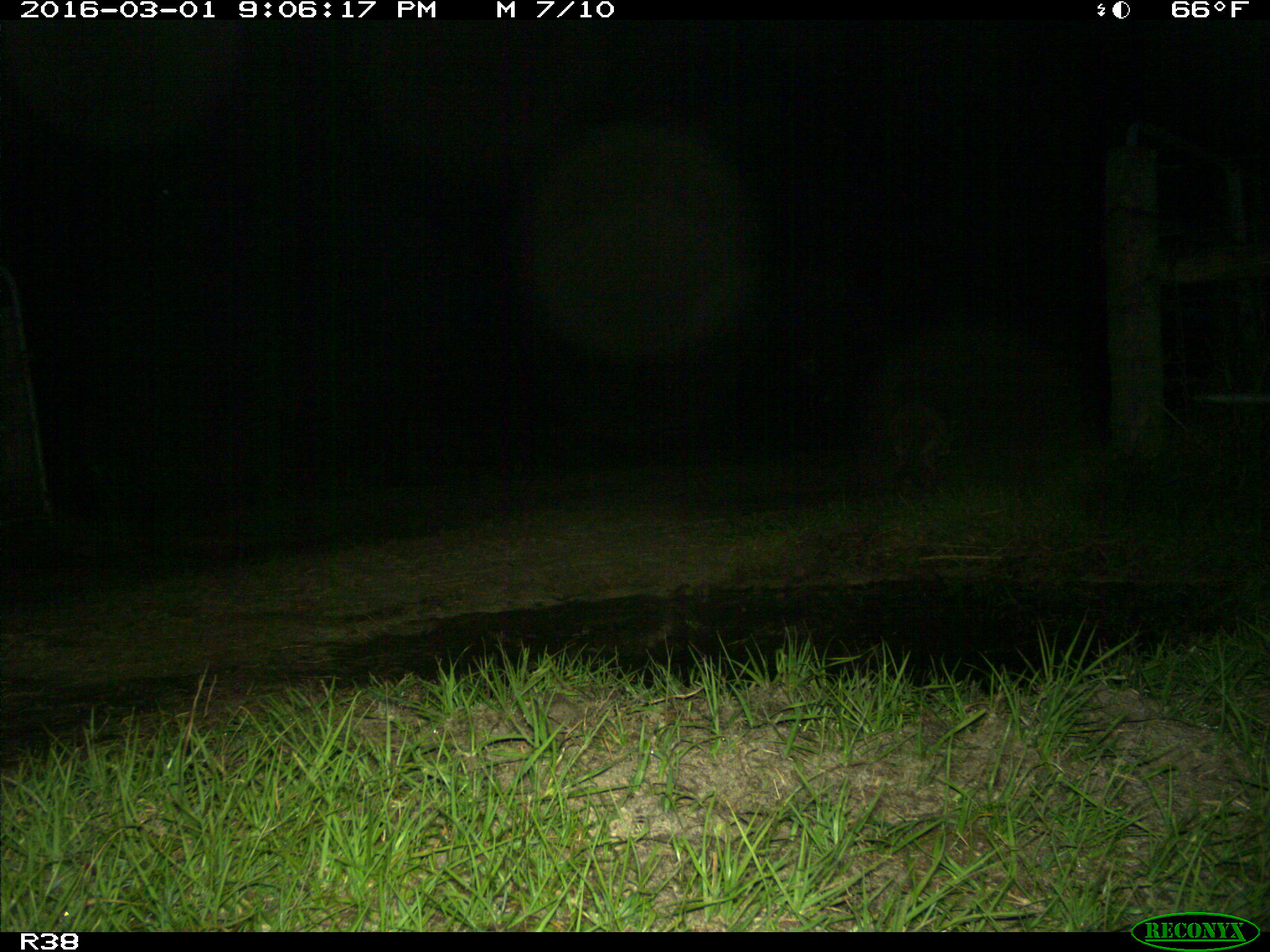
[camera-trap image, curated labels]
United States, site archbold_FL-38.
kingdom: Animalia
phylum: Chordata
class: Mammalia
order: Carnivora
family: Procyonidae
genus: Procyon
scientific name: Procyon lotor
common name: common raccoon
Procyon lotor (common raccoon).